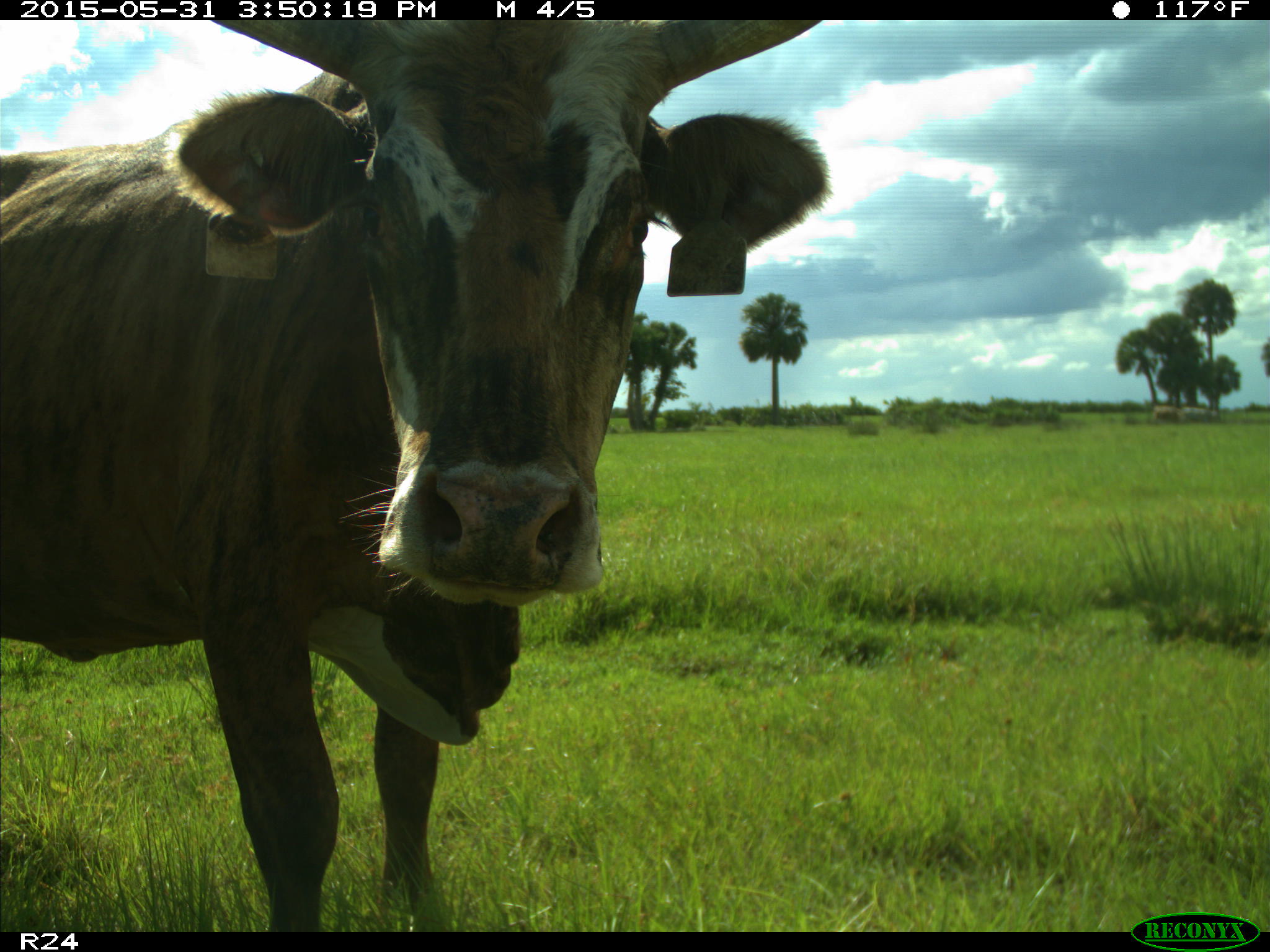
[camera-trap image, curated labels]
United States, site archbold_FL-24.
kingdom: Animalia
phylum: Chordata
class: Mammalia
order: Artiodactyla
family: Bovidae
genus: Bos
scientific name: Bos taurus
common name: domestic cow